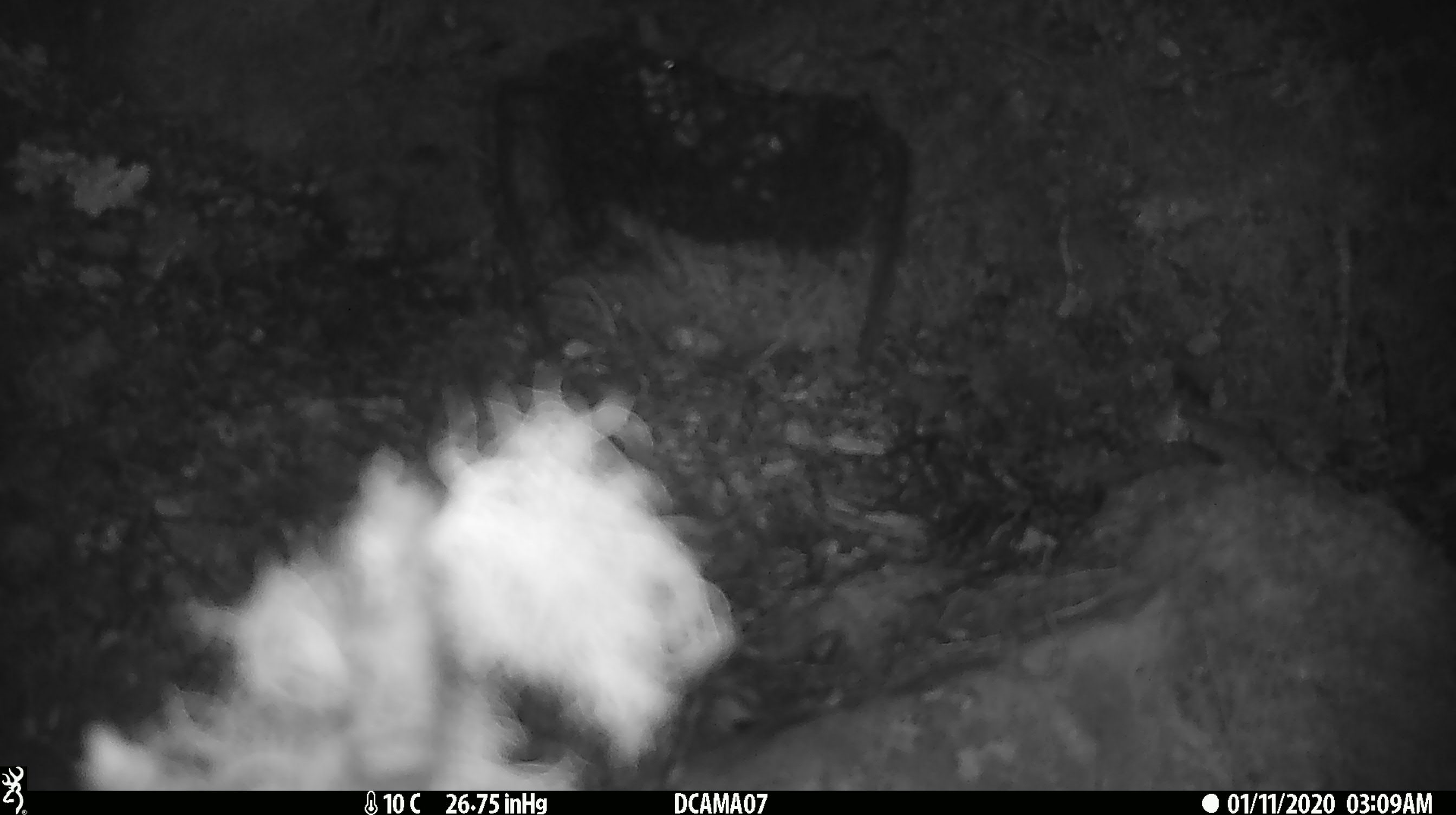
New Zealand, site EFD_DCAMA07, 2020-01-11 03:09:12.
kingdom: Animalia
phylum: Chordata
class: Mammalia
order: Rodentia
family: Muridae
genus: Mus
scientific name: Mus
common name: mouse